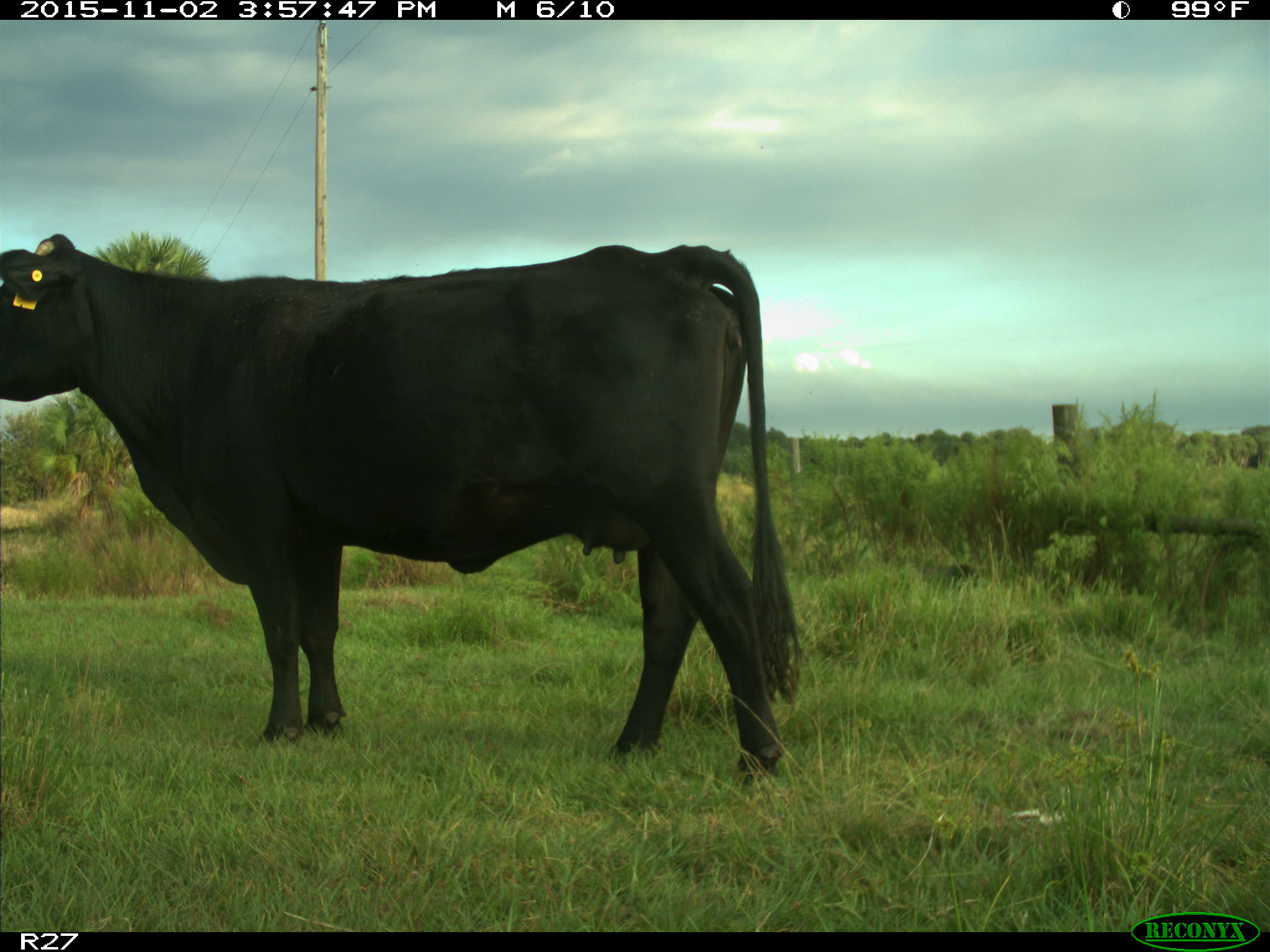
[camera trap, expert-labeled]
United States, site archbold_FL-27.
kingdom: Animalia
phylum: Chordata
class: Mammalia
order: Artiodactyla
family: Bovidae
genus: Bos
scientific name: Bos taurus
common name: domestic cow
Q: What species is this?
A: Bos taurus (domestic cow).